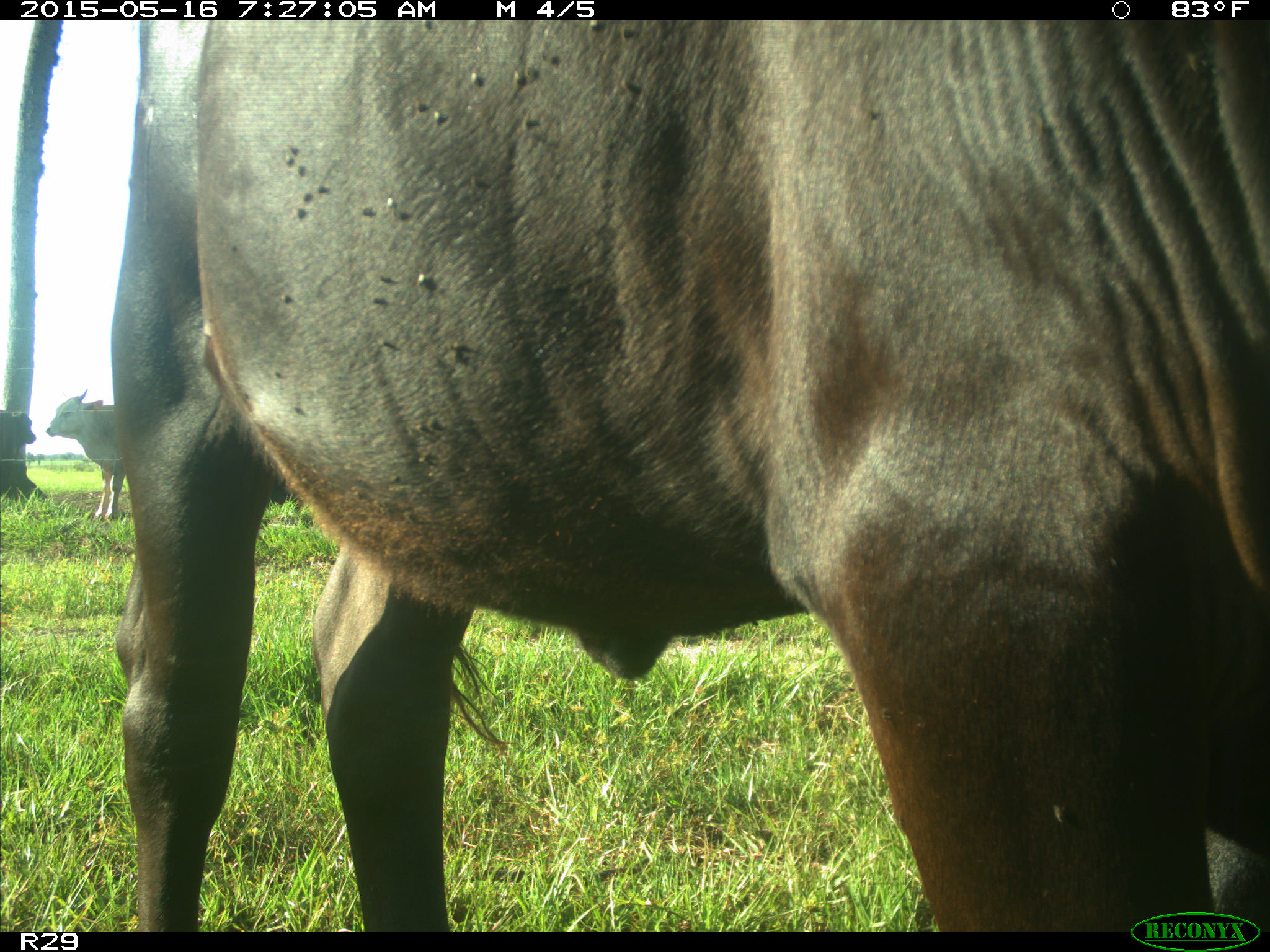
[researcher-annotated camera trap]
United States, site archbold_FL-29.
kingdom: Animalia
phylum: Chordata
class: Mammalia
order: Artiodactyla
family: Bovidae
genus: Bos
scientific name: Bos taurus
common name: domestic cow